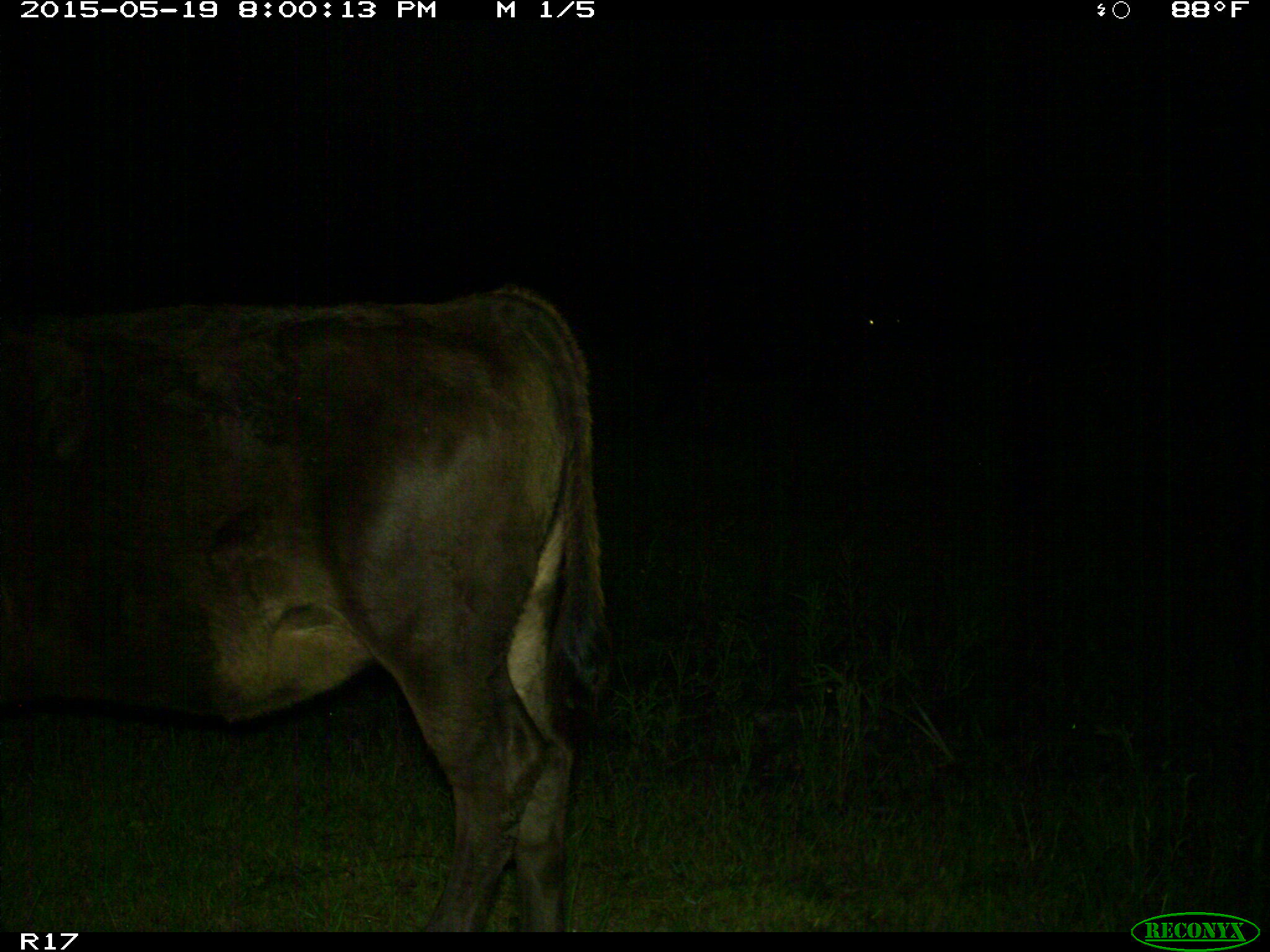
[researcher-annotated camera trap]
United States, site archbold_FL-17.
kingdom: Animalia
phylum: Chordata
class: Mammalia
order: Artiodactyla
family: Bovidae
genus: Bos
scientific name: Bos taurus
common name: domestic cow